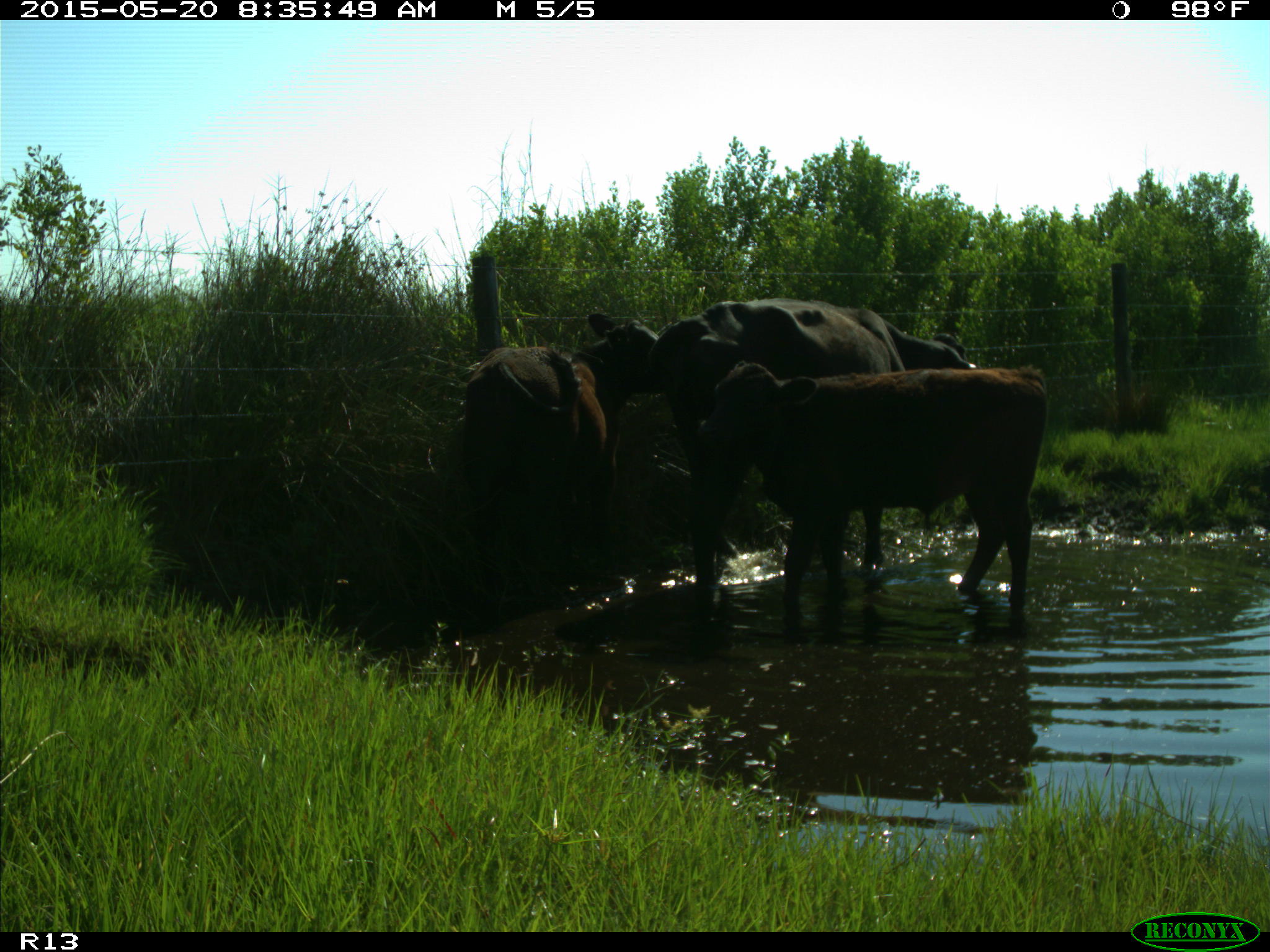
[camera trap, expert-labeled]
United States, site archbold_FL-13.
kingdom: Animalia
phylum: Chordata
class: Mammalia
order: Artiodactyla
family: Bovidae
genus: Bos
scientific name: Bos taurus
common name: domestic cow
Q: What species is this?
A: Bos taurus (domestic cow).